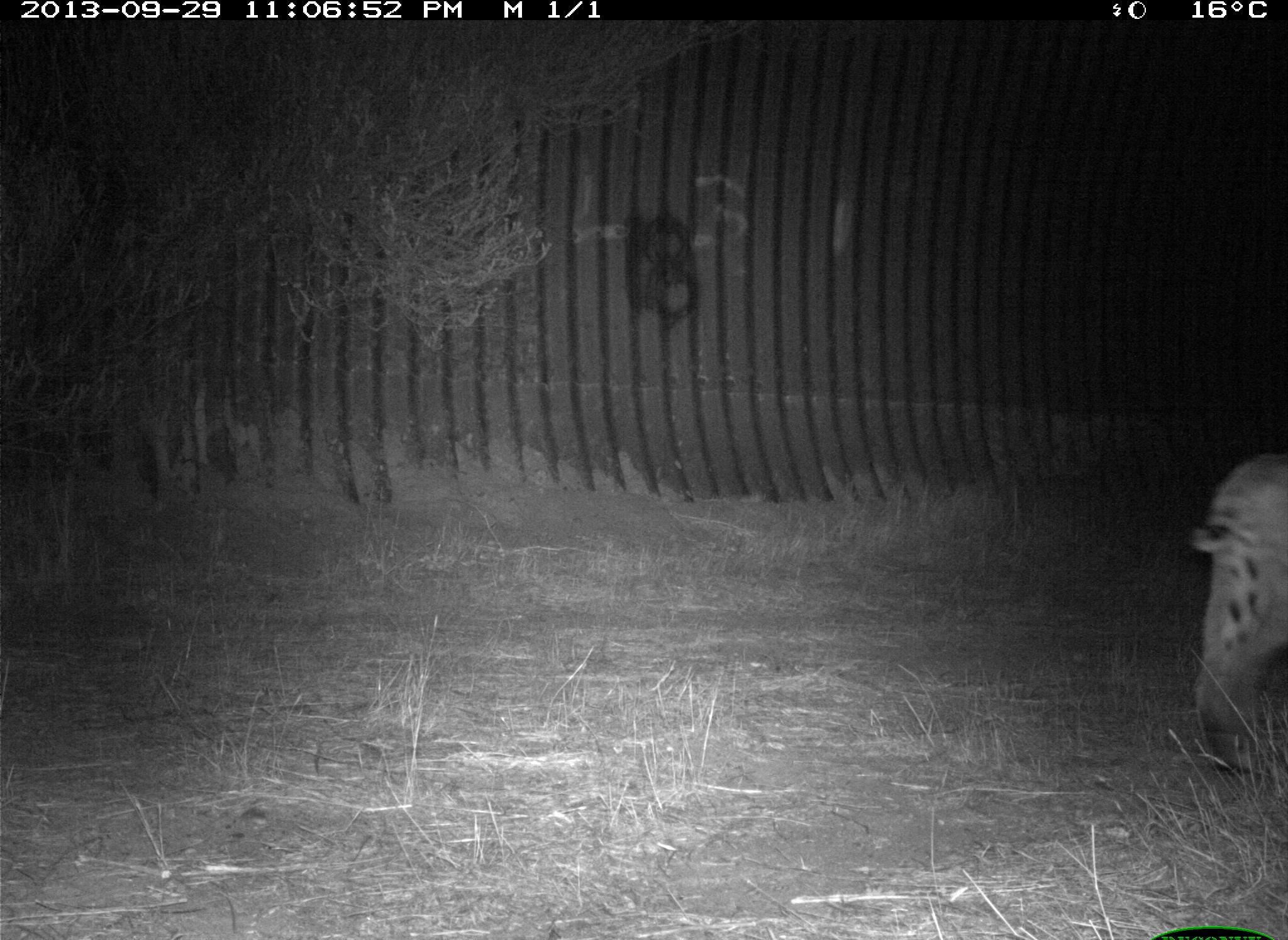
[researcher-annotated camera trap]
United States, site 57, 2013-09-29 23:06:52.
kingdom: Animalia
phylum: Chordata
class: Mammalia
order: Carnivora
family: Felidae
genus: Lynx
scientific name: Lynx rufus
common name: bobcat